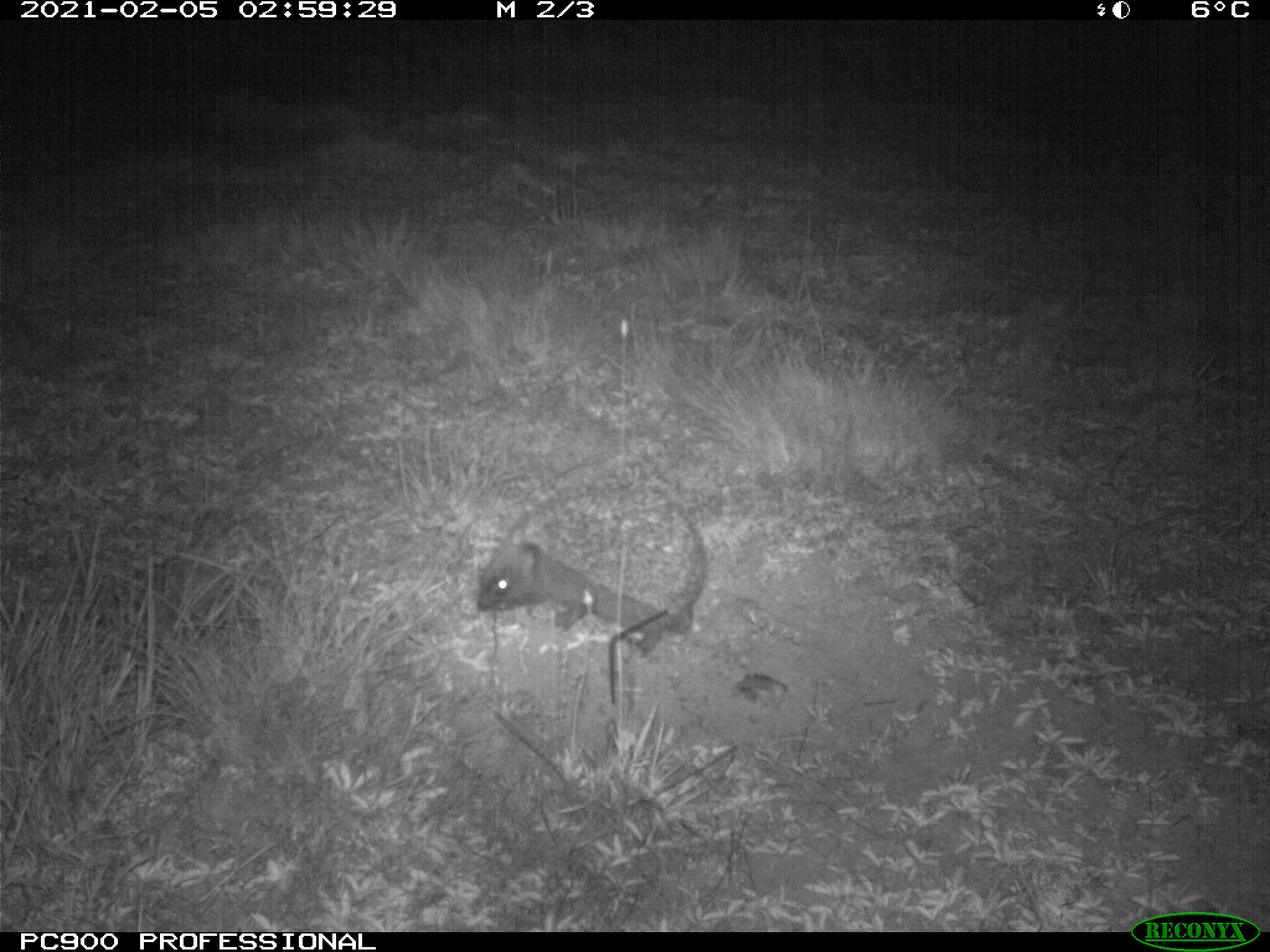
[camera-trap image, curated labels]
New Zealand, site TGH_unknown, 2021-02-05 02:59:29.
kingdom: Animalia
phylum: Chordata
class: Mammalia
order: Eulipotyphla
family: Erinaceidae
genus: Erinaceus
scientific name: Erinaceus europaeus europaeus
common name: european hedgehog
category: hedgehog